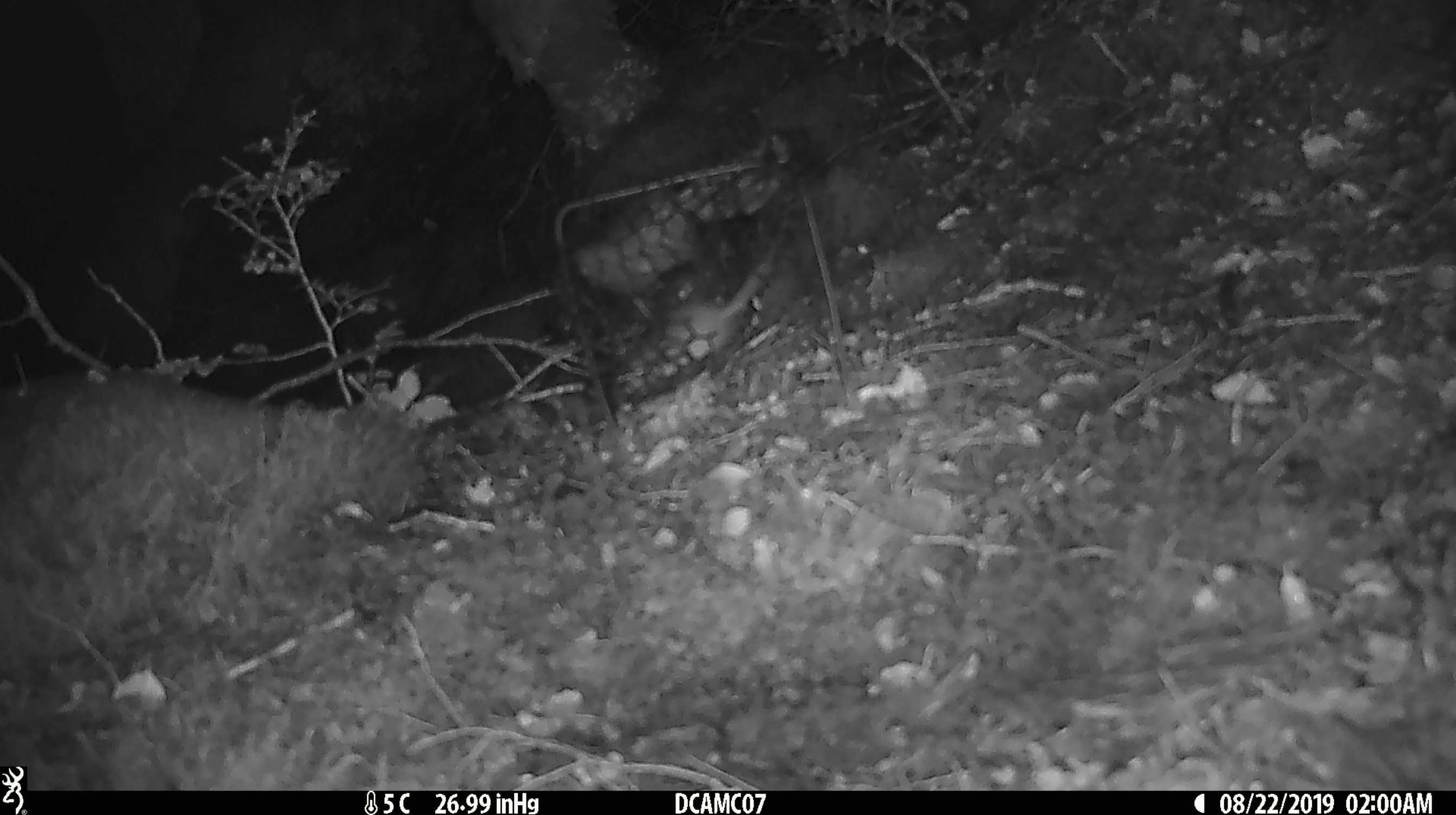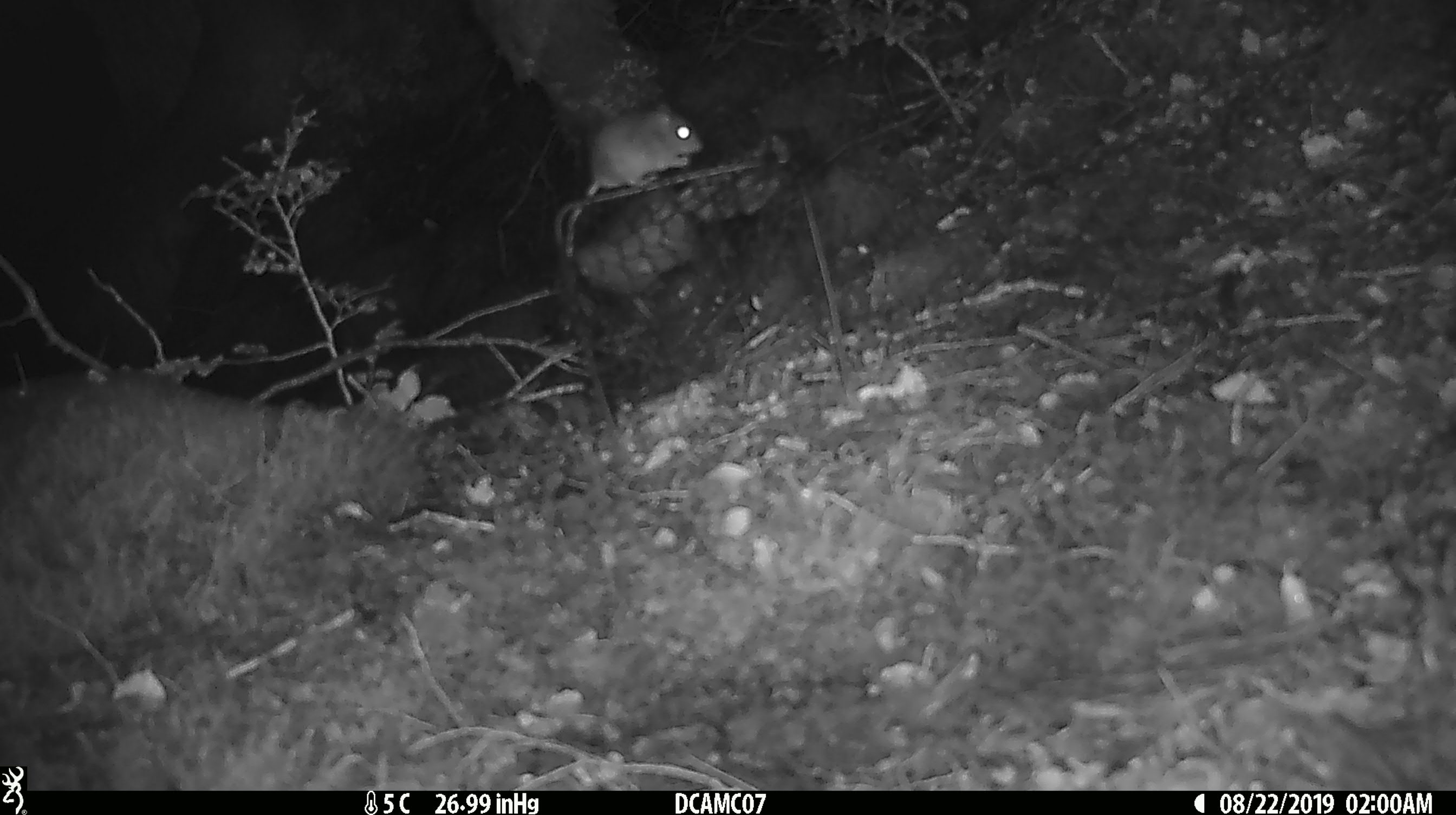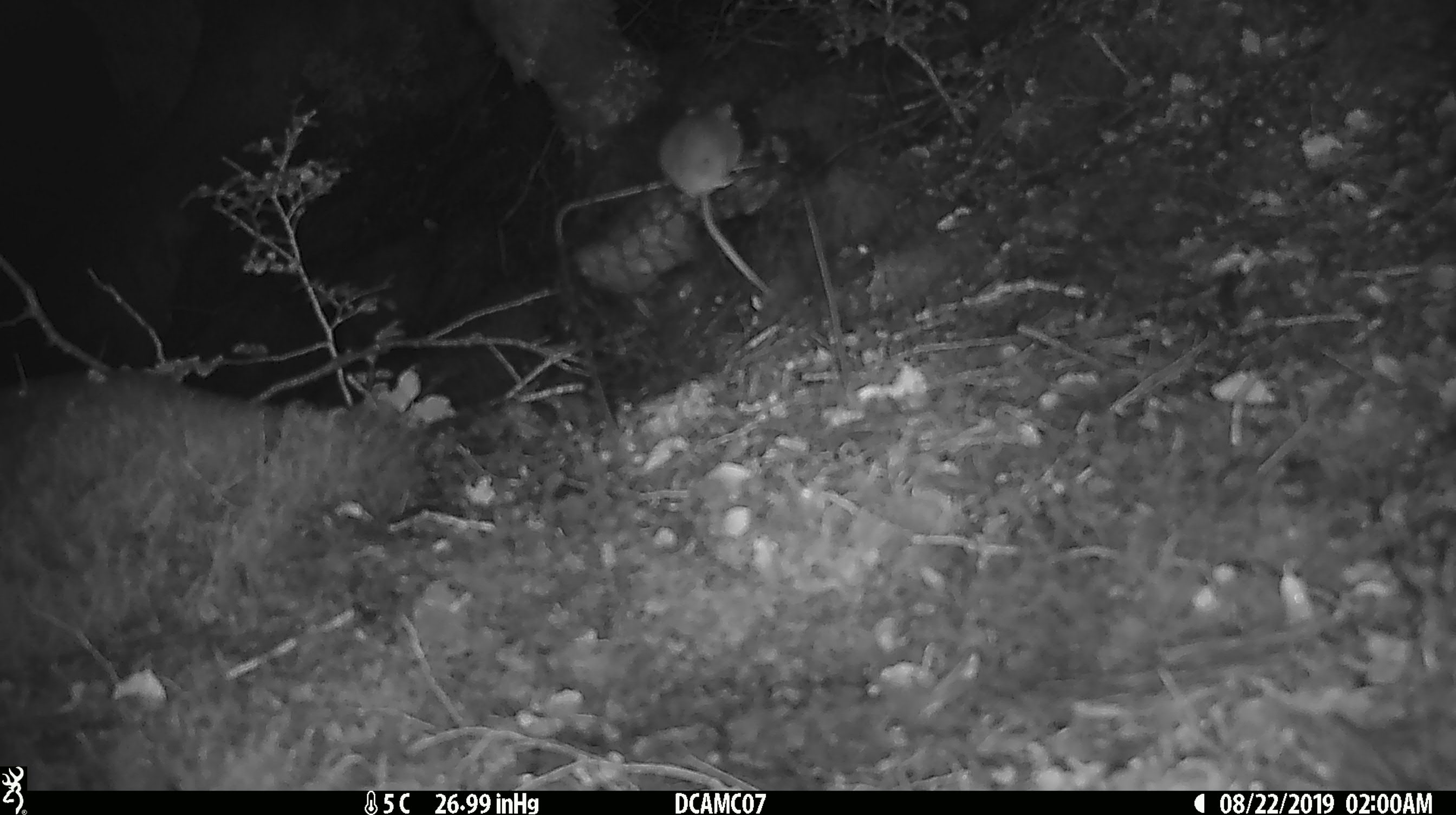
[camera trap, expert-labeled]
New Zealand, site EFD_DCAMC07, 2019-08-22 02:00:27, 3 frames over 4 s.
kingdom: Animalia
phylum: Chordata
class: Mammalia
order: Rodentia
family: Muridae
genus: Mus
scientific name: Mus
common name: mouse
Mouse (Mus).